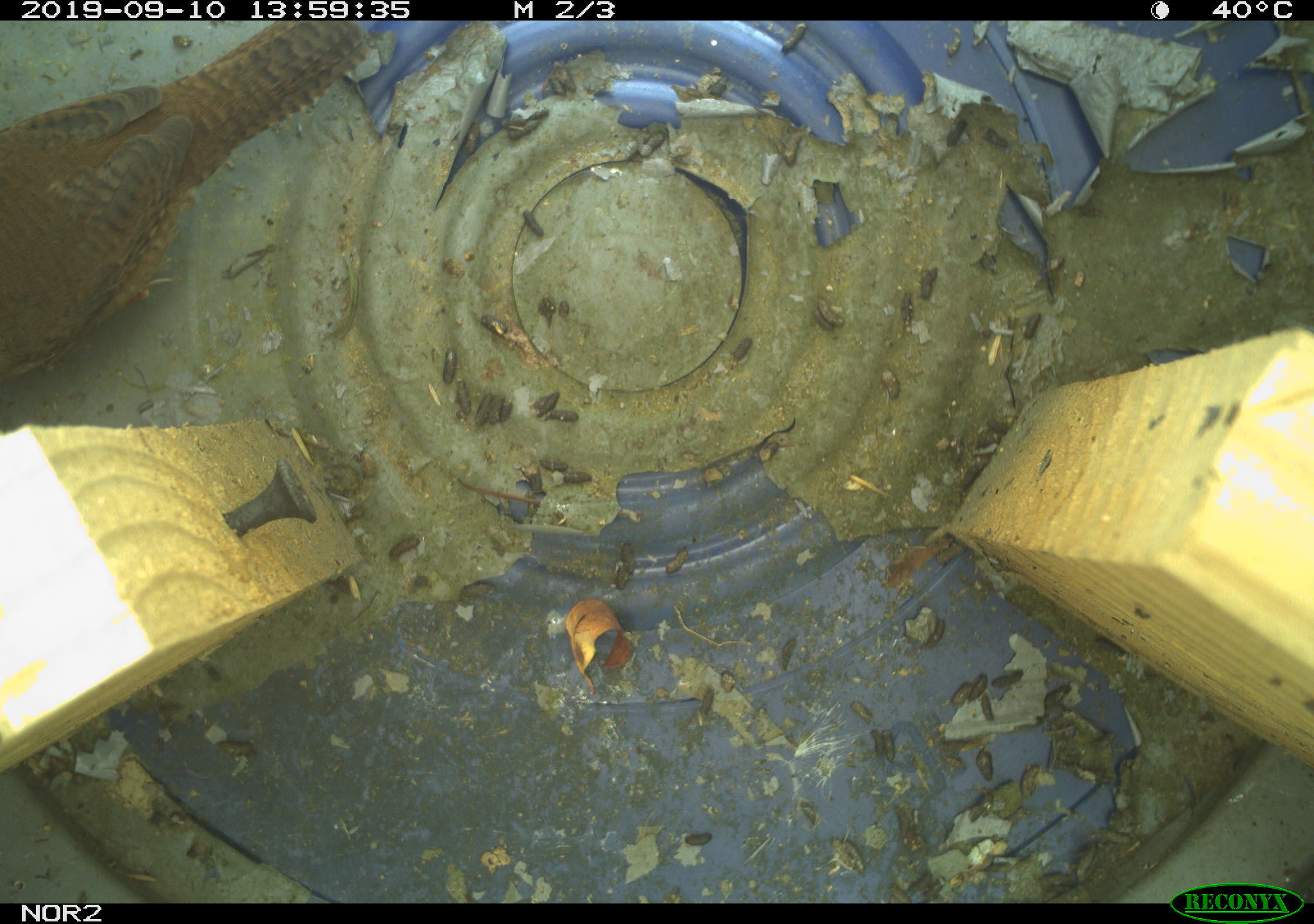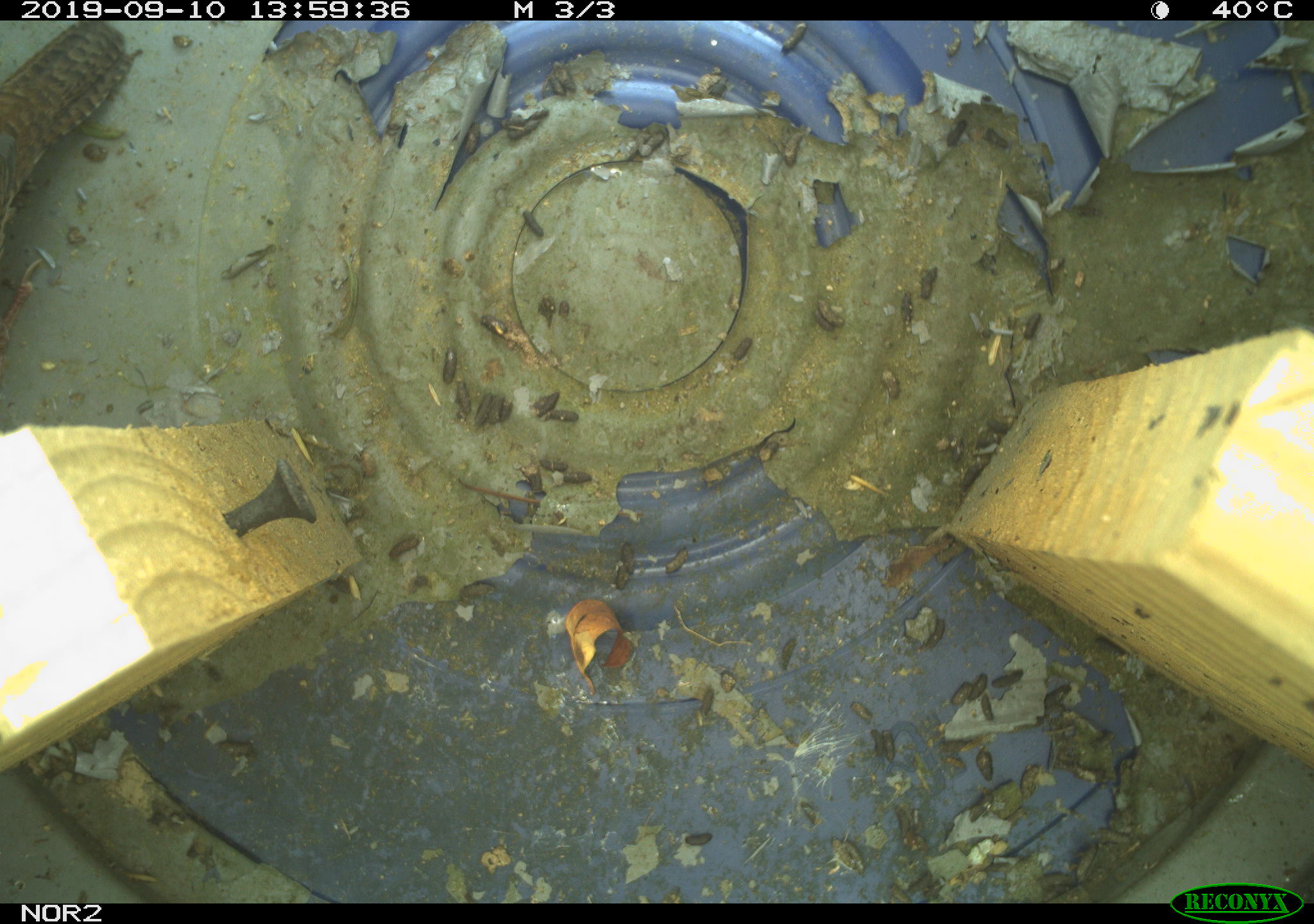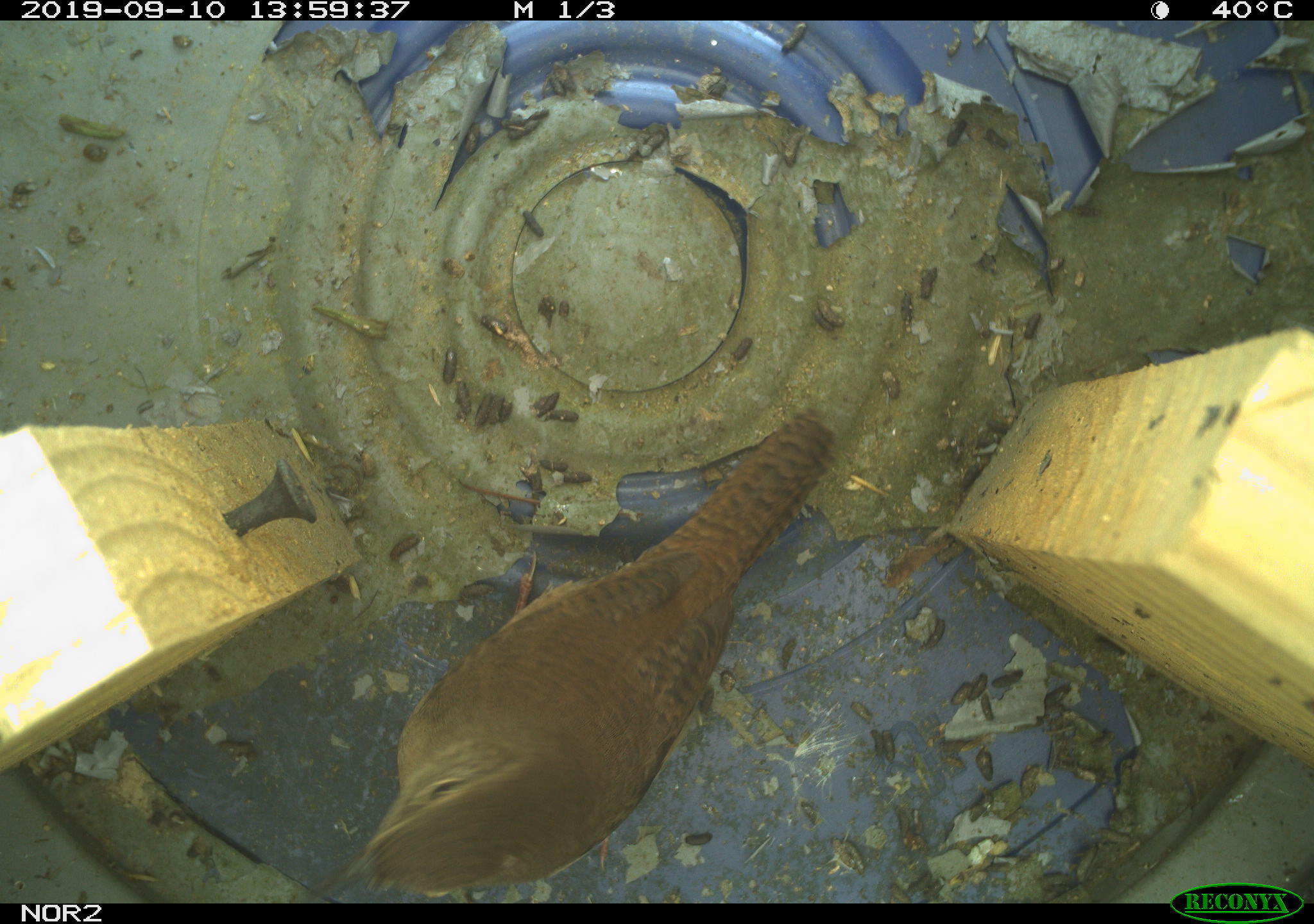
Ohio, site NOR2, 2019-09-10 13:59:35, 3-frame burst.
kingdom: Animalia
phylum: Chordata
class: Aves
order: Passeriformes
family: Troglodytidae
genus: Troglodytes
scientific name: Troglodytes aedon aedon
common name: northern house wren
Northern house wren (Troglodytes aedon aedon).